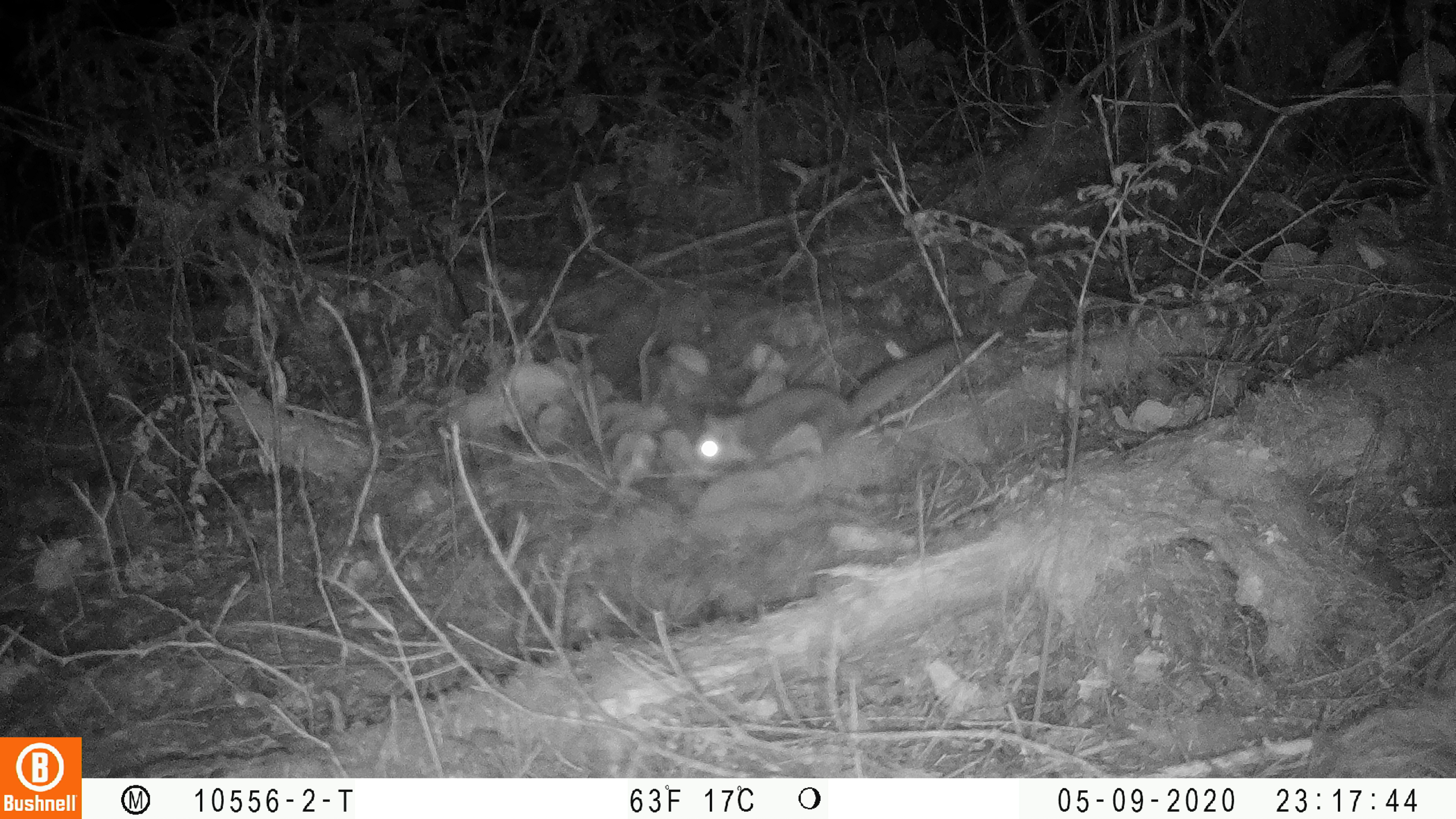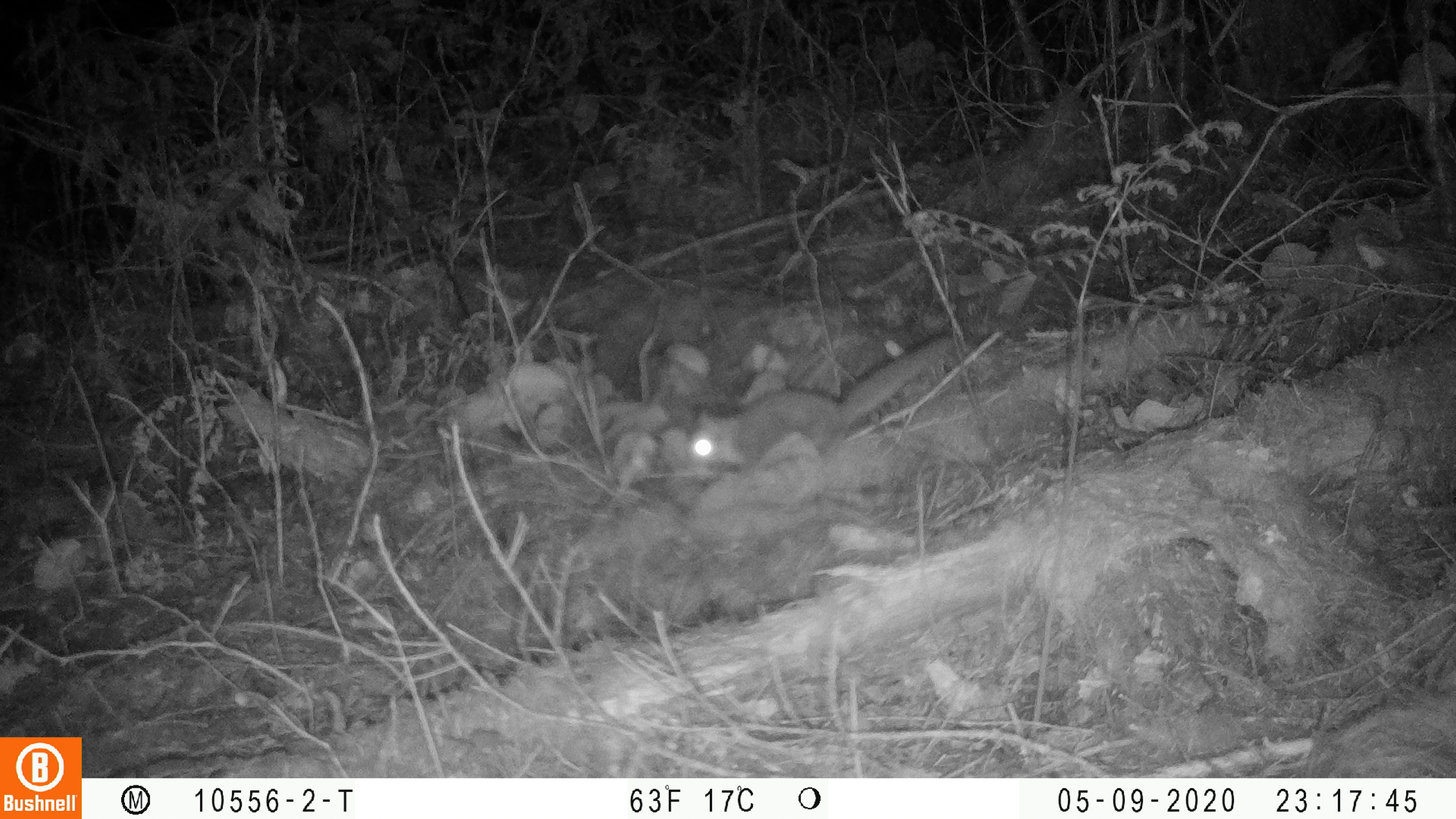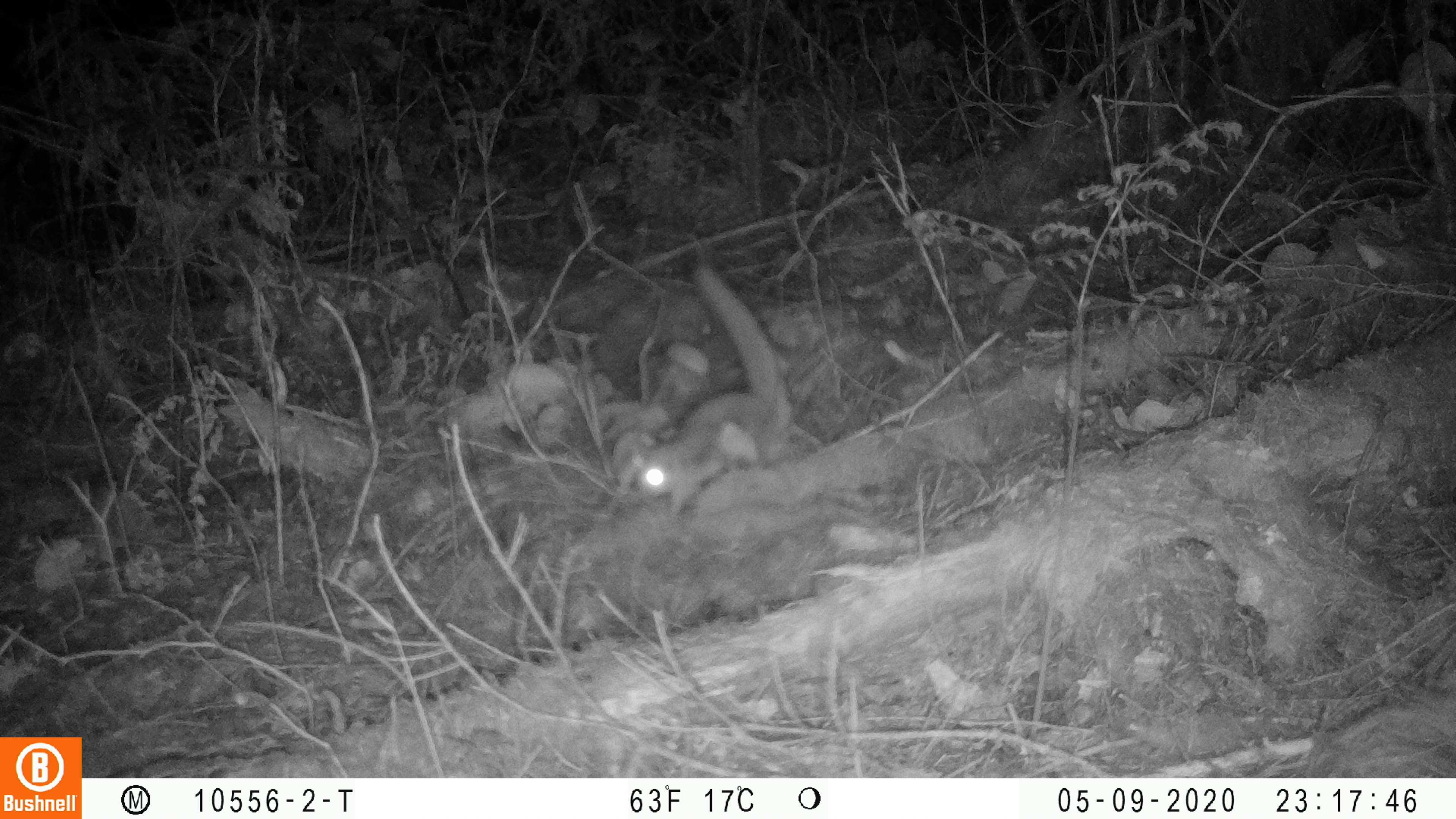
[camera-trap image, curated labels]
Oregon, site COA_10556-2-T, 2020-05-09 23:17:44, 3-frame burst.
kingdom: Animalia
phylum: Chordata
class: Mammalia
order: Rodentia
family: Sciuridae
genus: Glaucomys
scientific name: Glaucomys oregonensis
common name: humboldt's flying squirrel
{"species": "humboldt's flying squirrel (Glaucomys oregonensis)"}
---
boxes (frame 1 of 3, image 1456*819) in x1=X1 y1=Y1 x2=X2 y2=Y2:
humboldt's flying squirrel: x1=682 y1=328 x2=976 y2=485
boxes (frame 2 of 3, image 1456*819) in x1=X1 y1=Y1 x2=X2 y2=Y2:
humboldt's flying squirrel: x1=670 y1=324 x2=967 y2=493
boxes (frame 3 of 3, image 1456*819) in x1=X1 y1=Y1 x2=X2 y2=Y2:
humboldt's flying squirrel: x1=625 y1=261 x2=804 y2=537